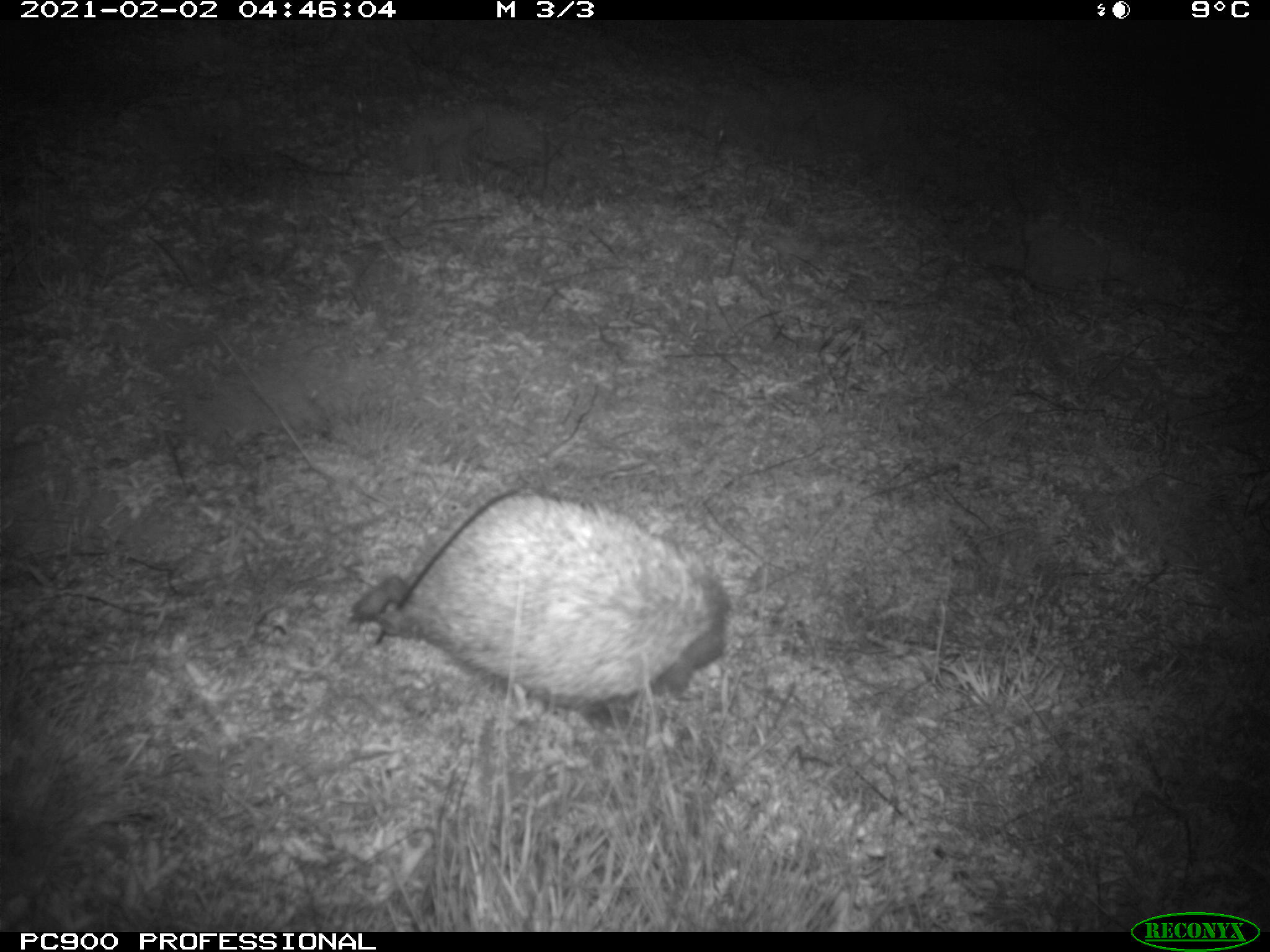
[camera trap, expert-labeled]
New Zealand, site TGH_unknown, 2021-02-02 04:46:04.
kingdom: Animalia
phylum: Chordata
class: Mammalia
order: Eulipotyphla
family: Erinaceidae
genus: Erinaceus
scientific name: Erinaceus europaeus europaeus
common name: european hedgehog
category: hedgehog